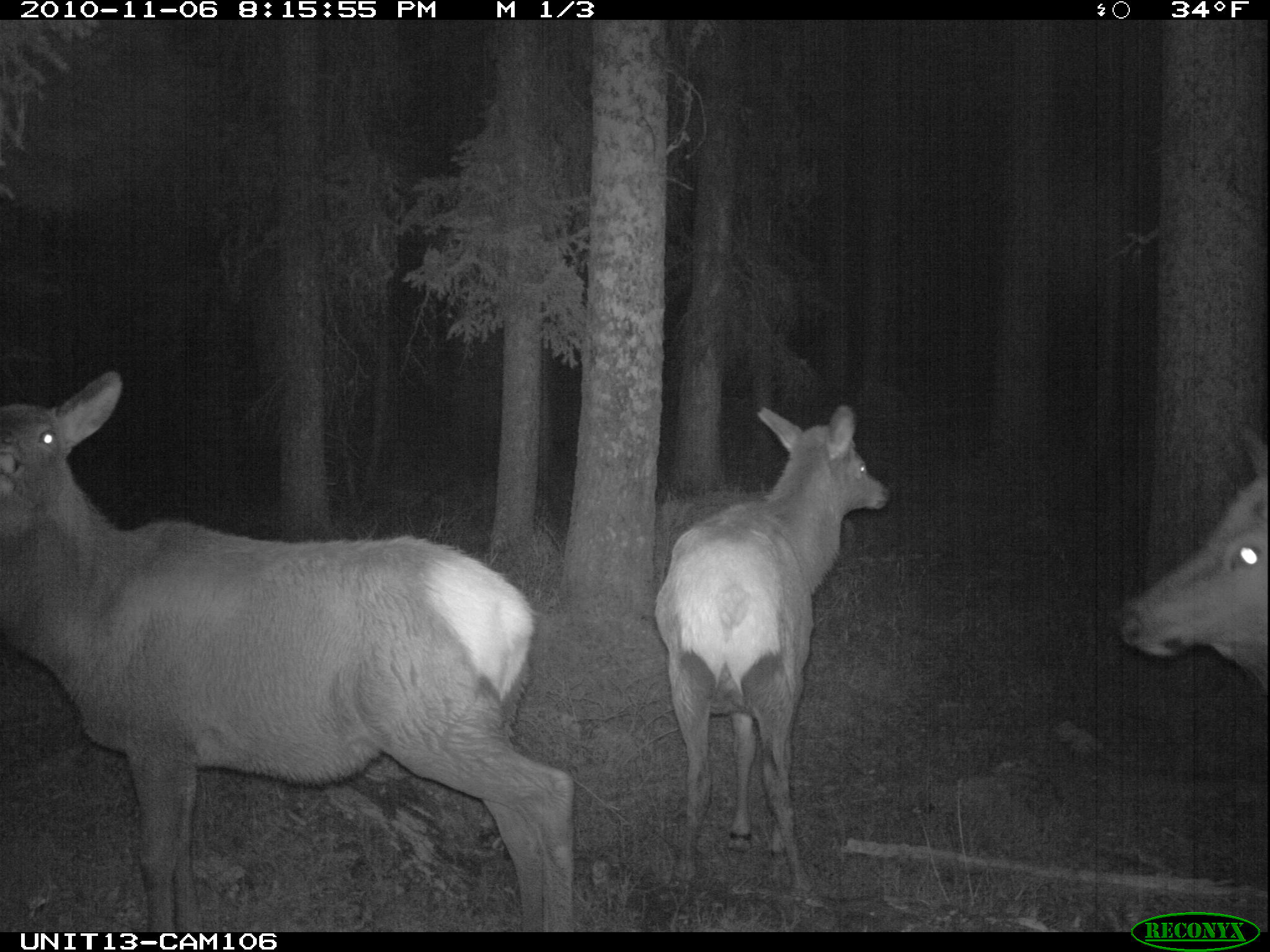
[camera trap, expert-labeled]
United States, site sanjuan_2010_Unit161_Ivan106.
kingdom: Animalia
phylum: Chordata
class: Mammalia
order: Artiodactyla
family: Cervidae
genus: Cervus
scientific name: Cervus elaphus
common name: red deer